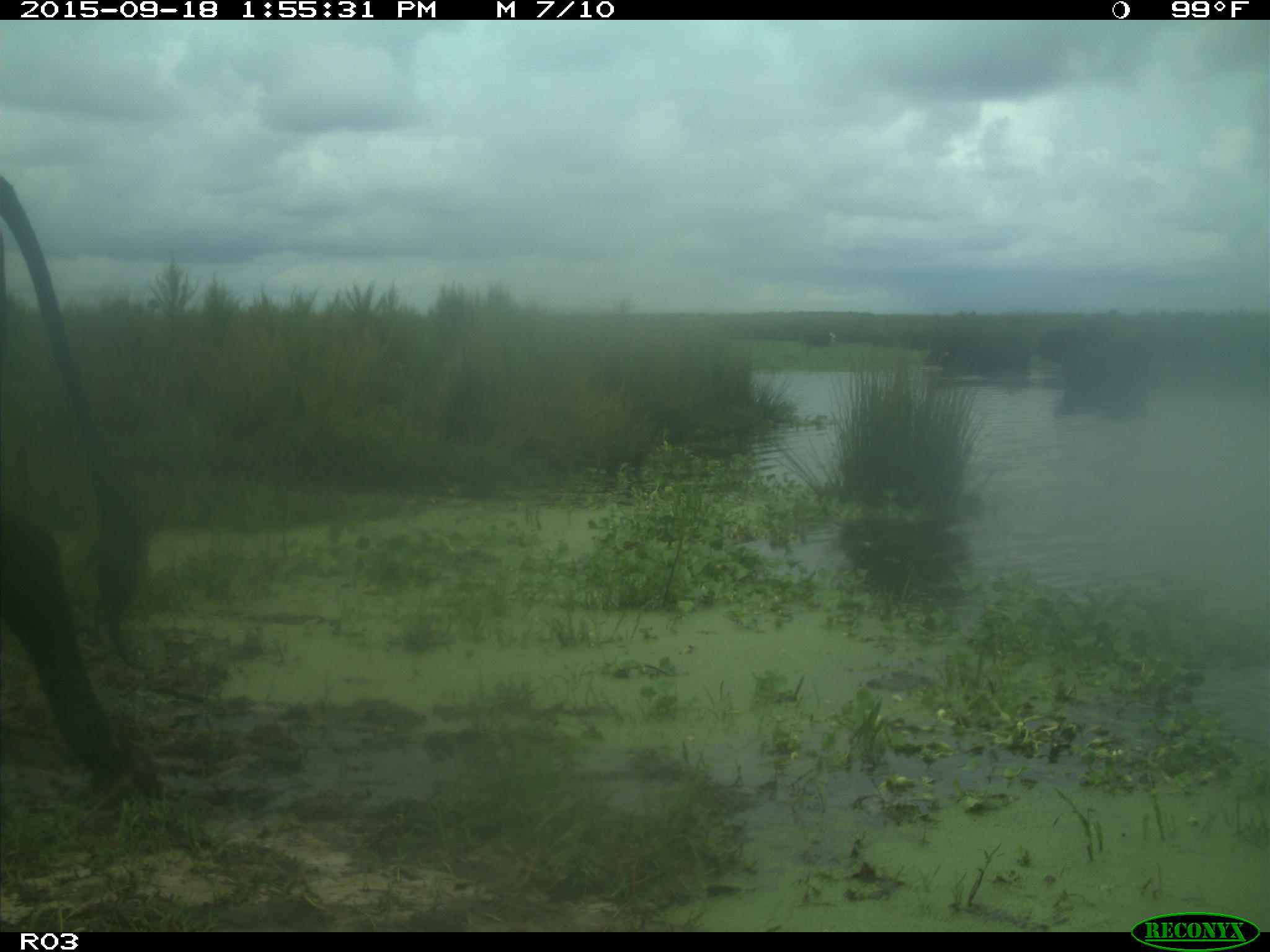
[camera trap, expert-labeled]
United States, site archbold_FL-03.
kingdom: Animalia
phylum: Chordata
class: Mammalia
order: Artiodactyla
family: Bovidae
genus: Bos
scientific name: Bos taurus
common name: domestic cow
Bos taurus (domestic cow).